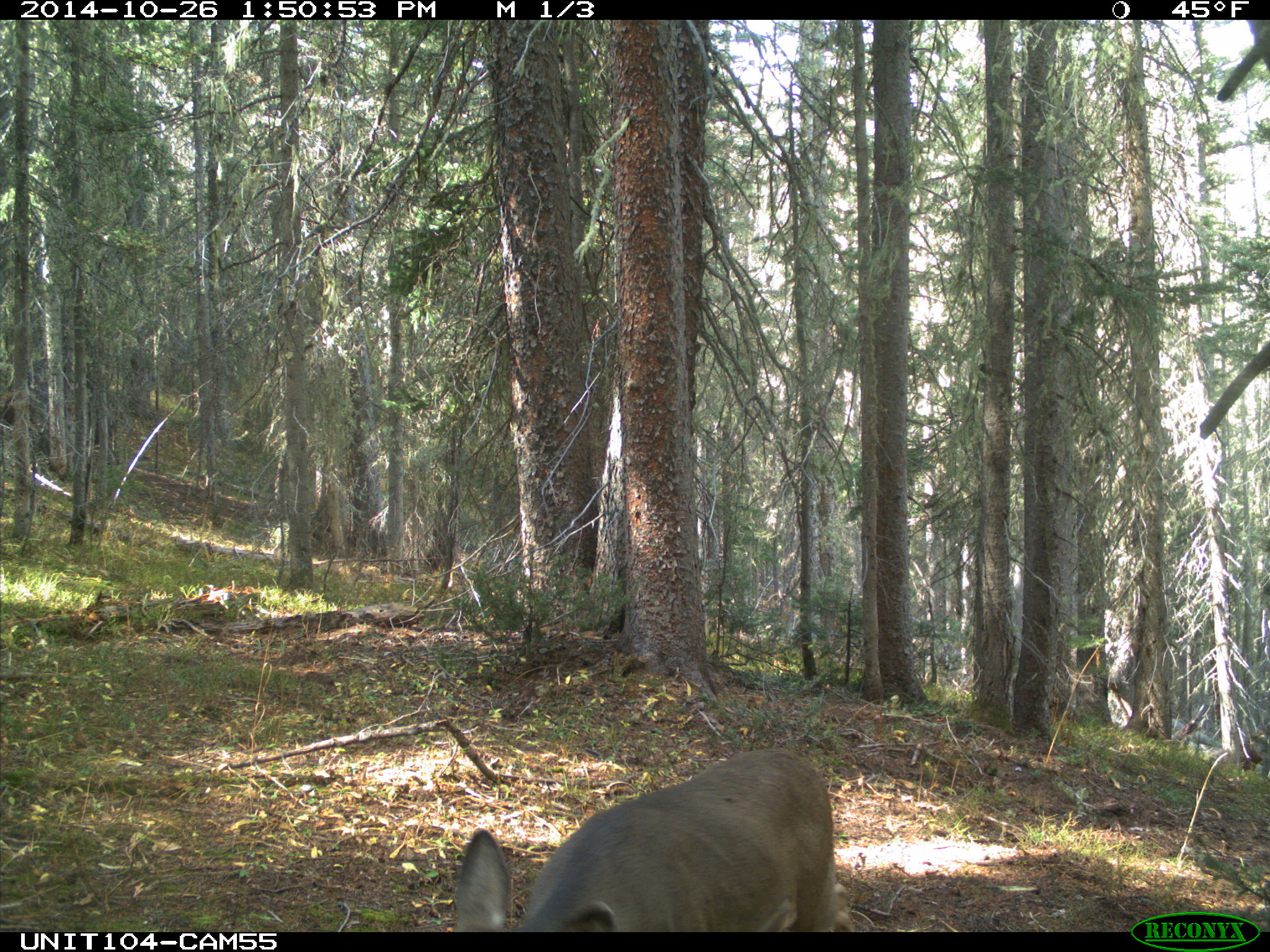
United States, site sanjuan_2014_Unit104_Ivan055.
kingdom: Animalia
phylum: Chordata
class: Mammalia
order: Artiodactyla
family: Cervidae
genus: Odocoileus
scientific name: Odocoileus hemionus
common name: mule deer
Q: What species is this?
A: Odocoileus hemionus (mule deer).